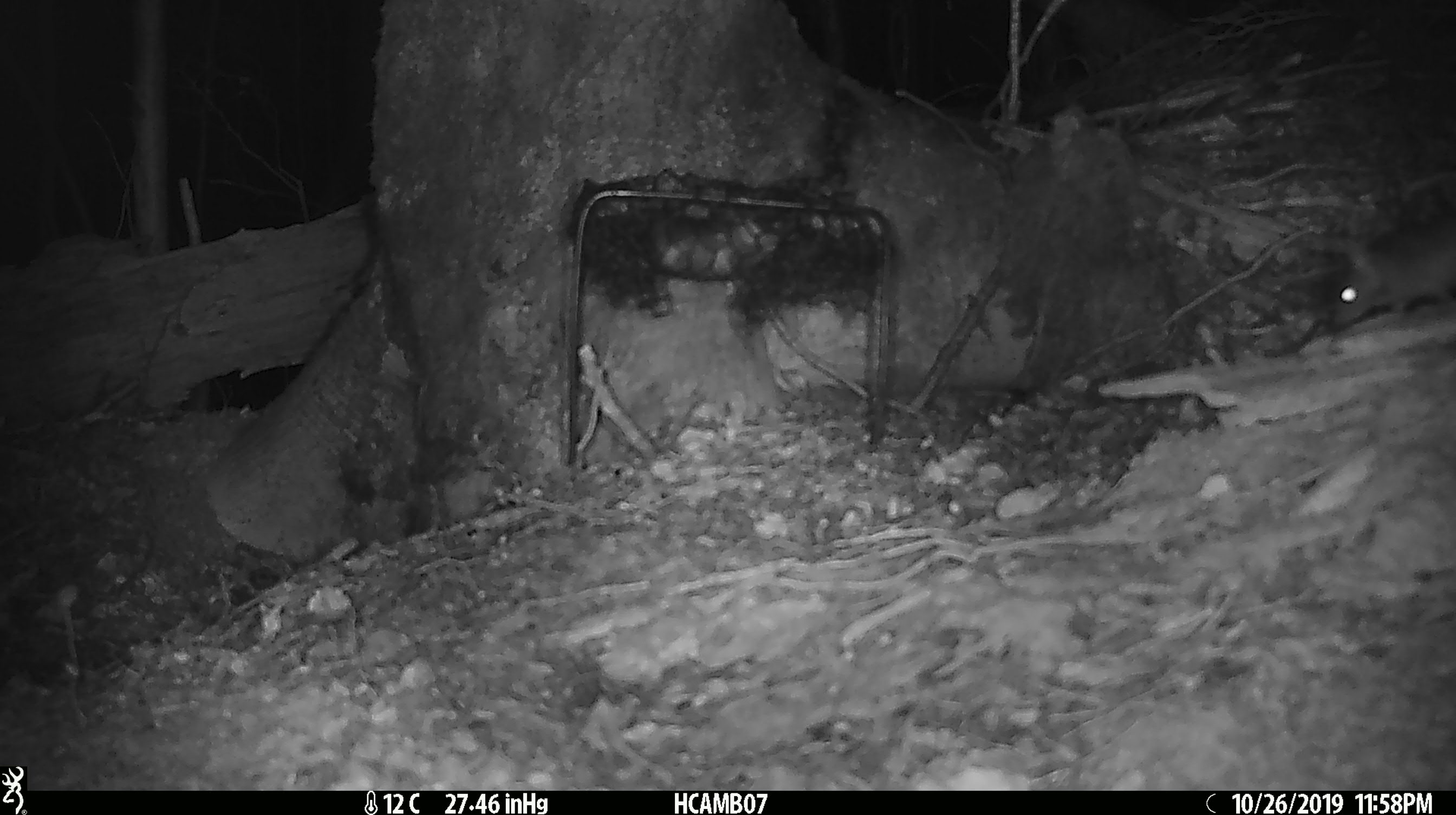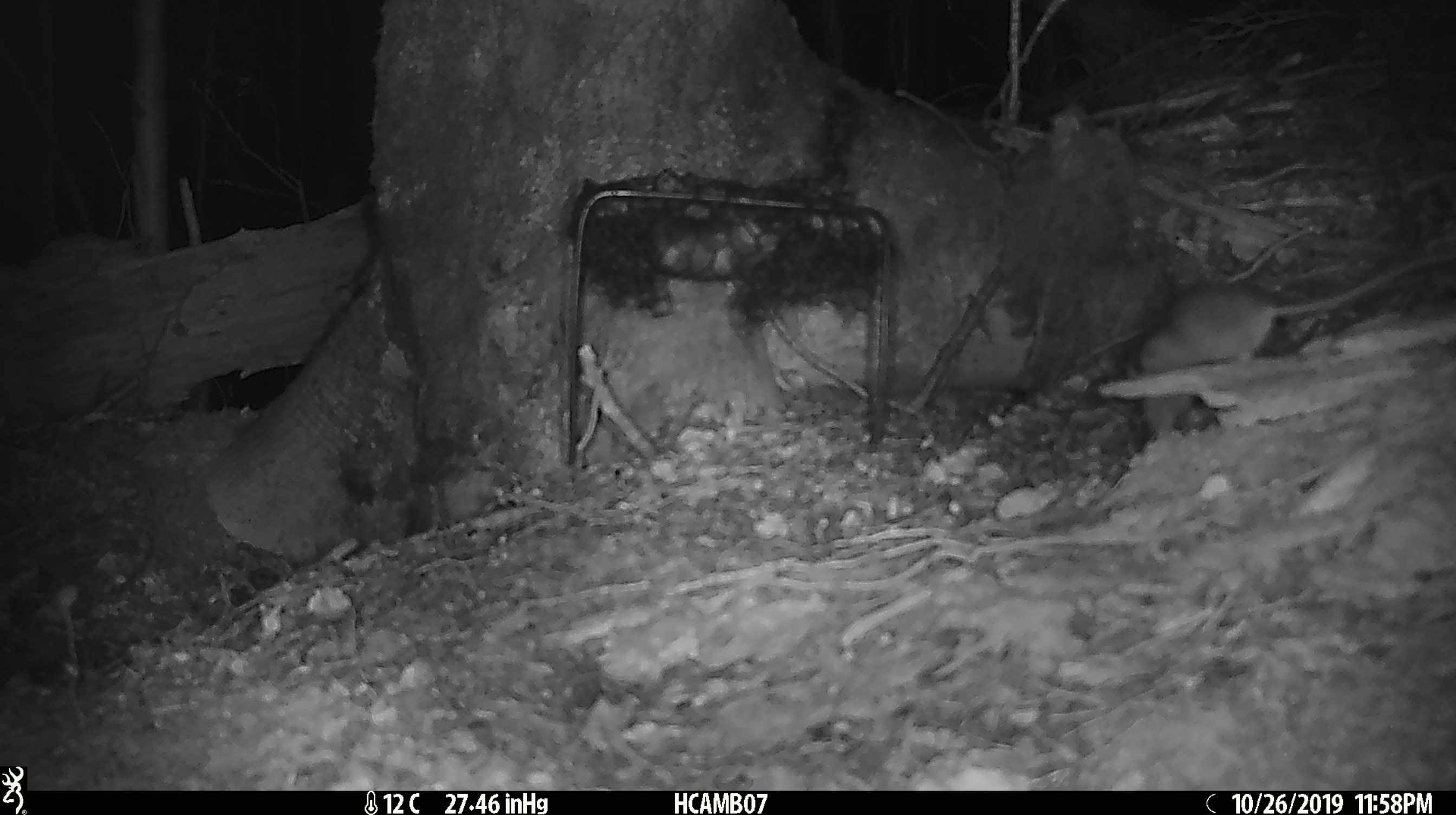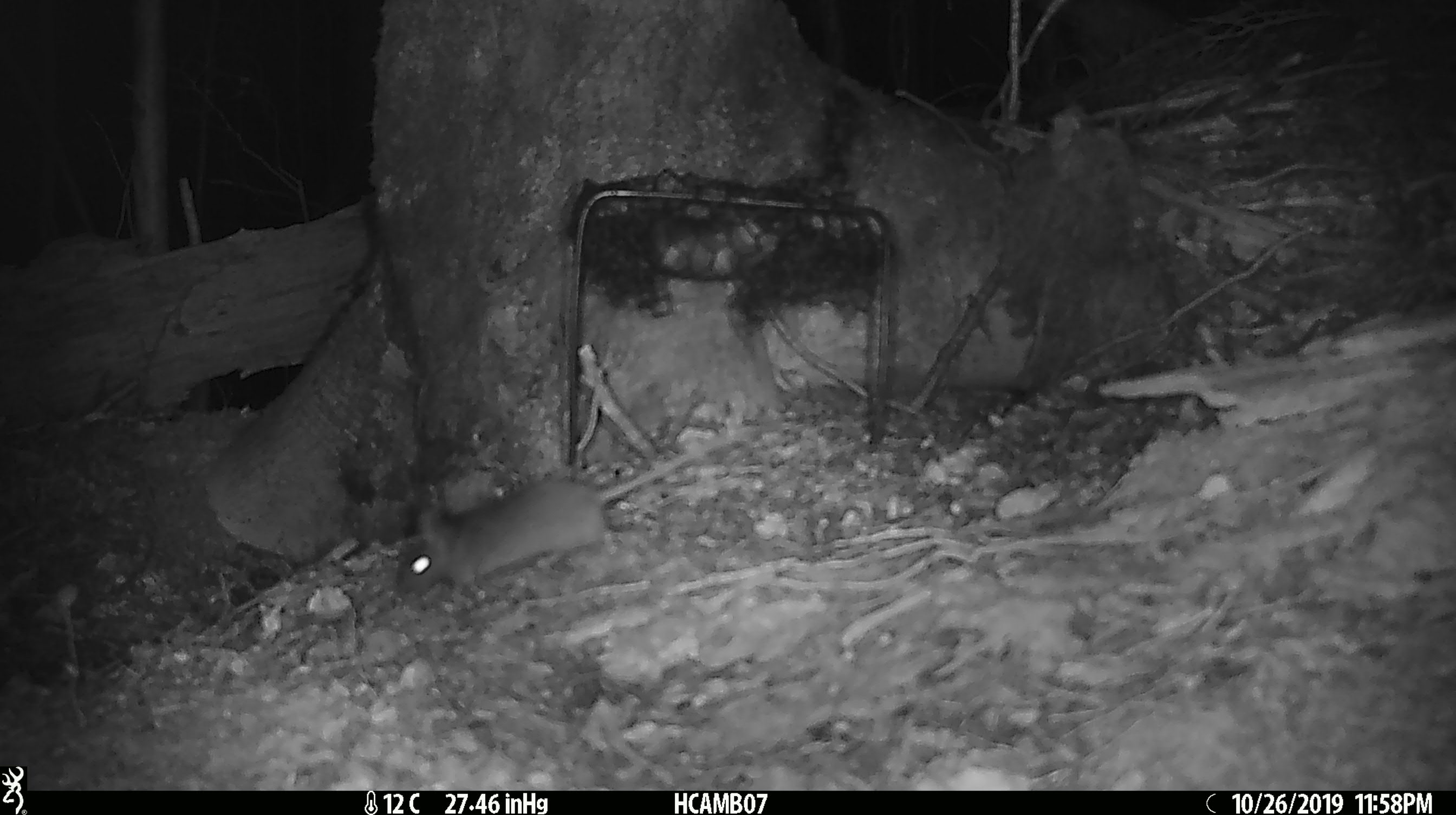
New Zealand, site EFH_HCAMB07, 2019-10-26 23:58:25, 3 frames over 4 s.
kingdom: Animalia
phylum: Chordata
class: Mammalia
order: Rodentia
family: Muridae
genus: Mus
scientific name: Mus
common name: mouse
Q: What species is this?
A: Mouse (Mus).